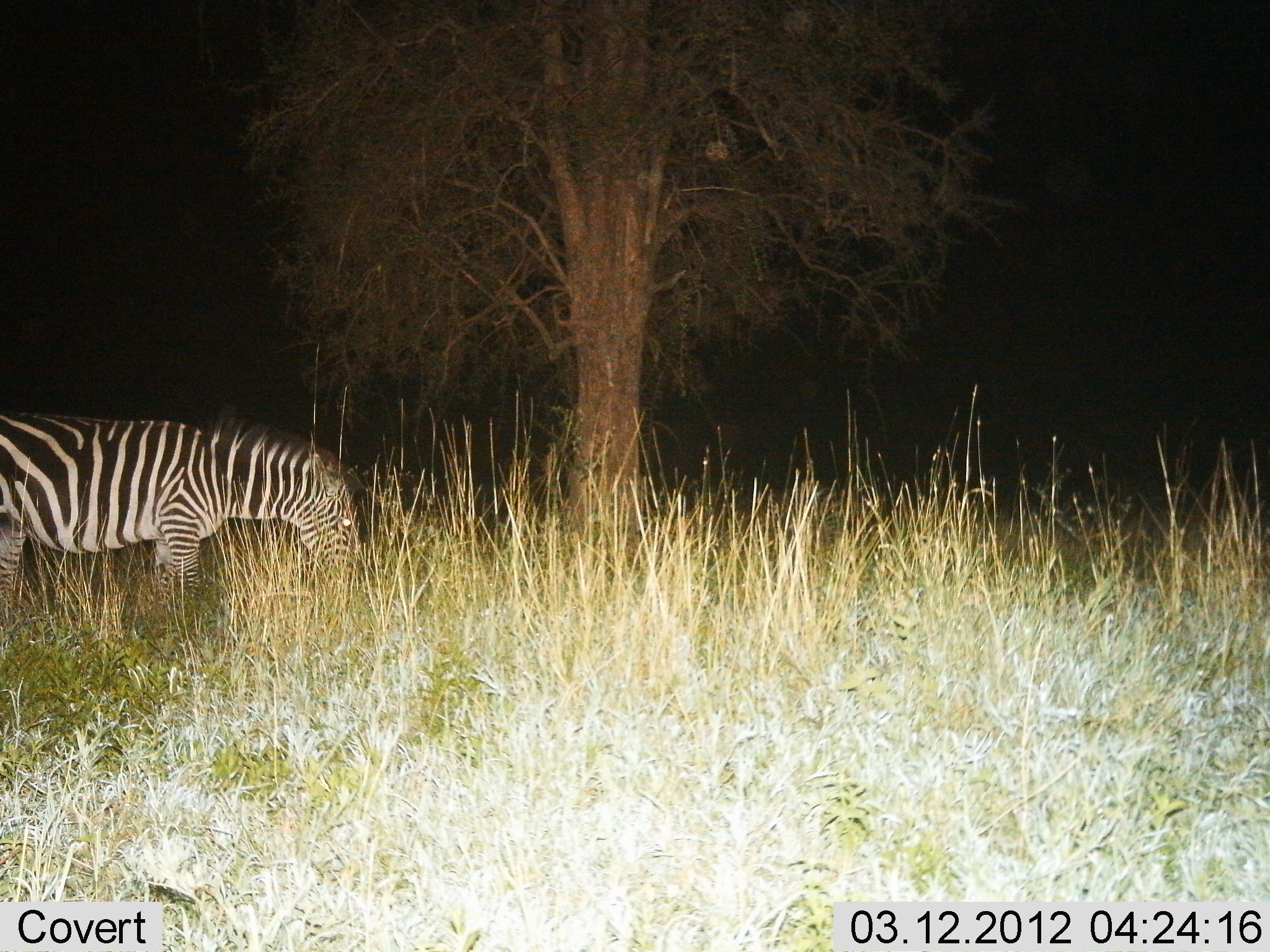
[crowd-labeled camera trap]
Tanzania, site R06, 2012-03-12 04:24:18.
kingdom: Animalia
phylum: Chordata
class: Mammalia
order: Perissodactyla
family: Equidae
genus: Equus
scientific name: Equus quagga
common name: plains zebra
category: zebra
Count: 1.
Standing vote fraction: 33%.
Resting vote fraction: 0%.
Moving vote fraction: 0%.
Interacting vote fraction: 0%.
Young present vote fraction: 0%.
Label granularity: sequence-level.